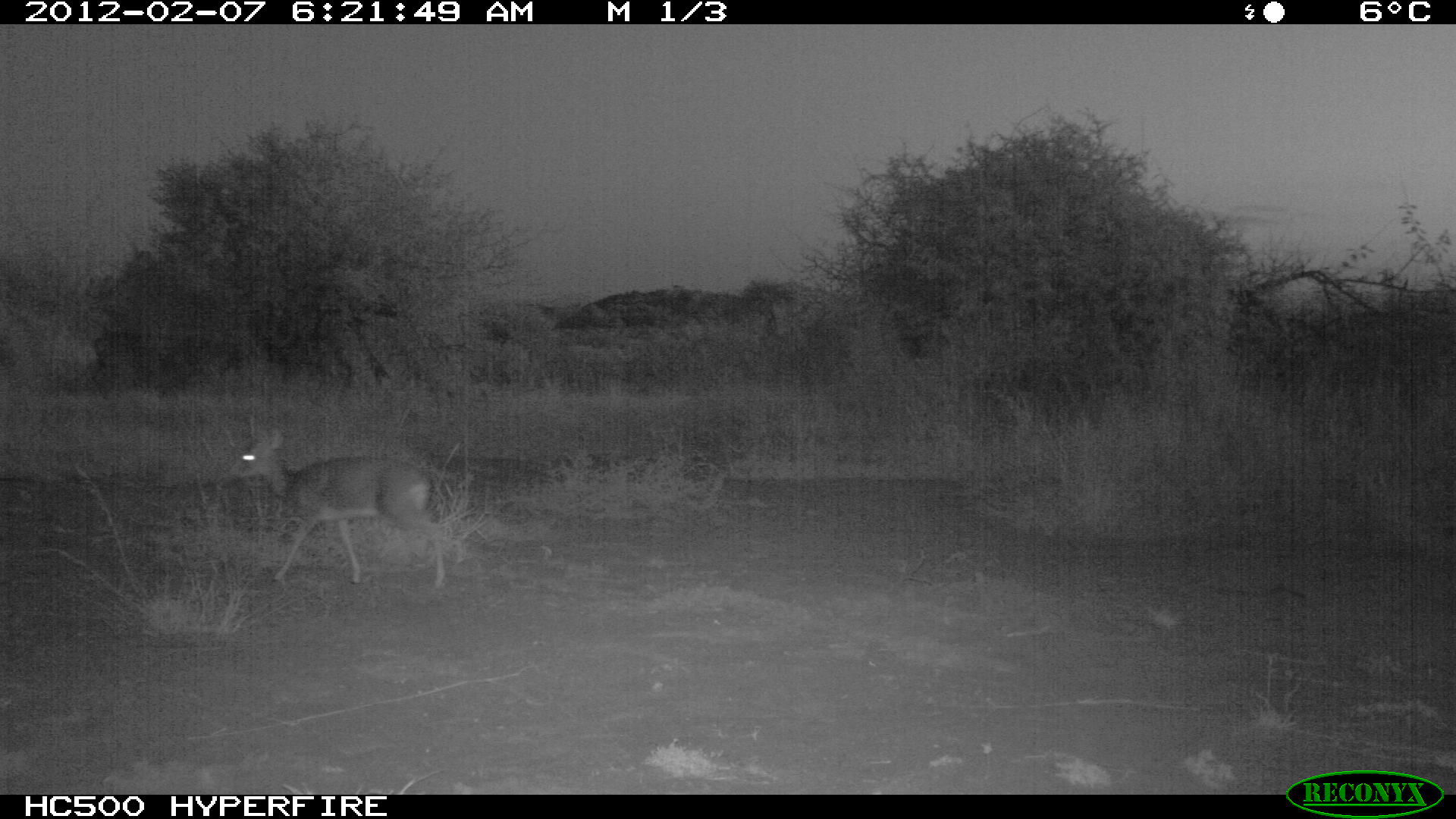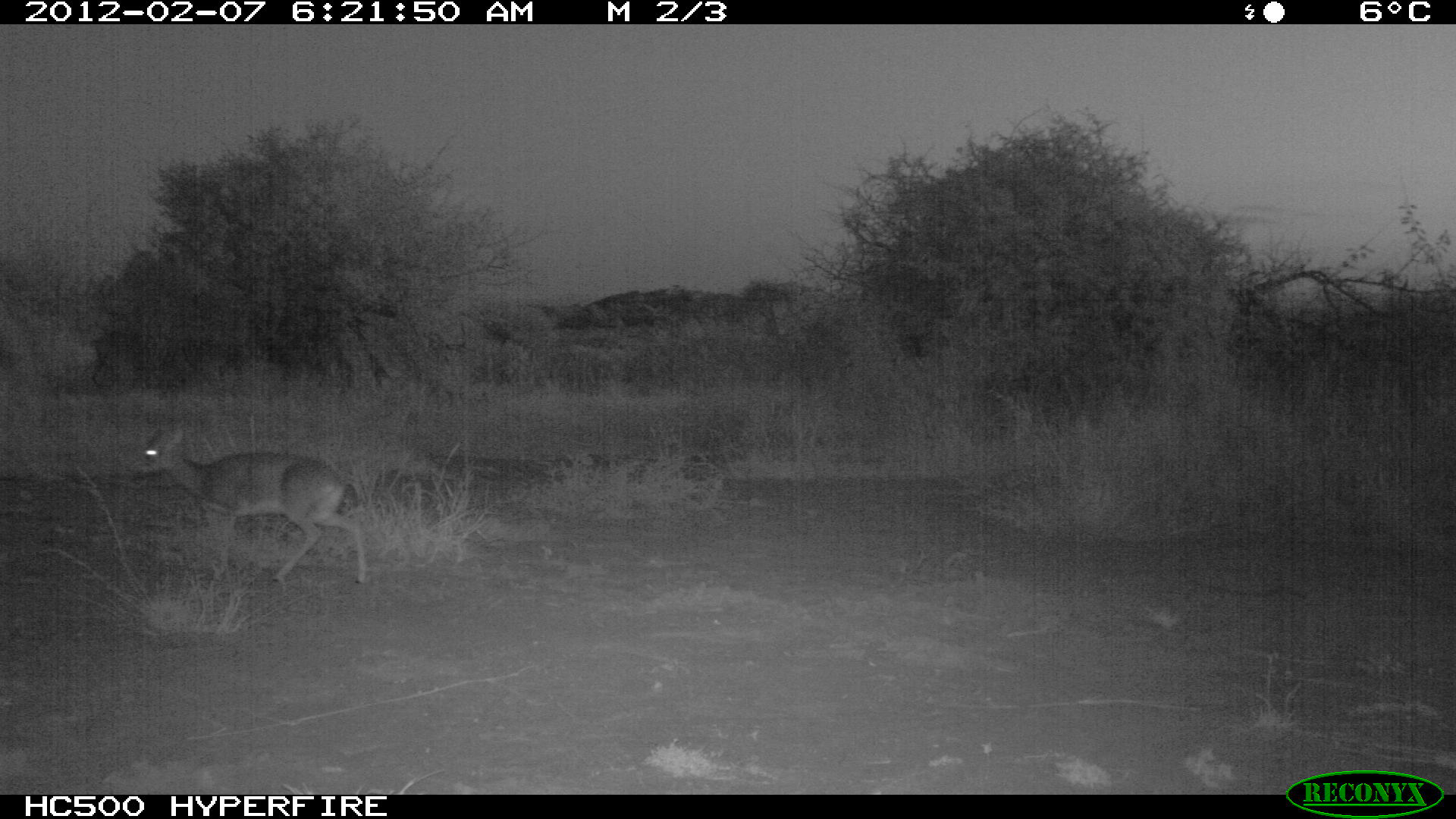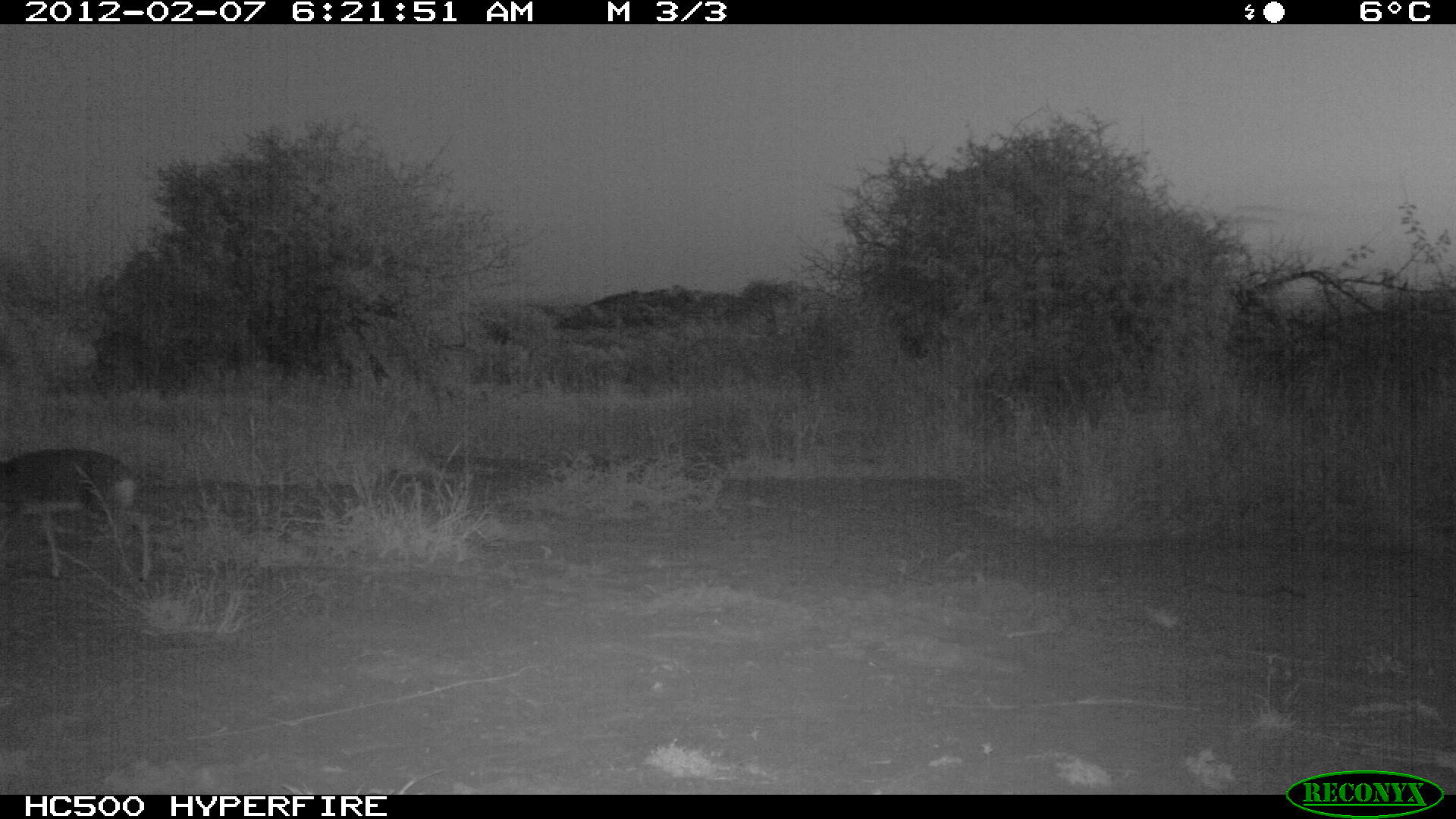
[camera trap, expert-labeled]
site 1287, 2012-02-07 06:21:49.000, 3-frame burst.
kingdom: Animalia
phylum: Chordata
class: Mammalia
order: Artiodactyla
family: Bovidae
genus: Madoqua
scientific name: Madoqua guentheri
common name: günther's dik-dik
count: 1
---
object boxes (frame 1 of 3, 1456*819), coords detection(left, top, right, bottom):
madoqua guentheri: detection(227, 425, 446, 589)